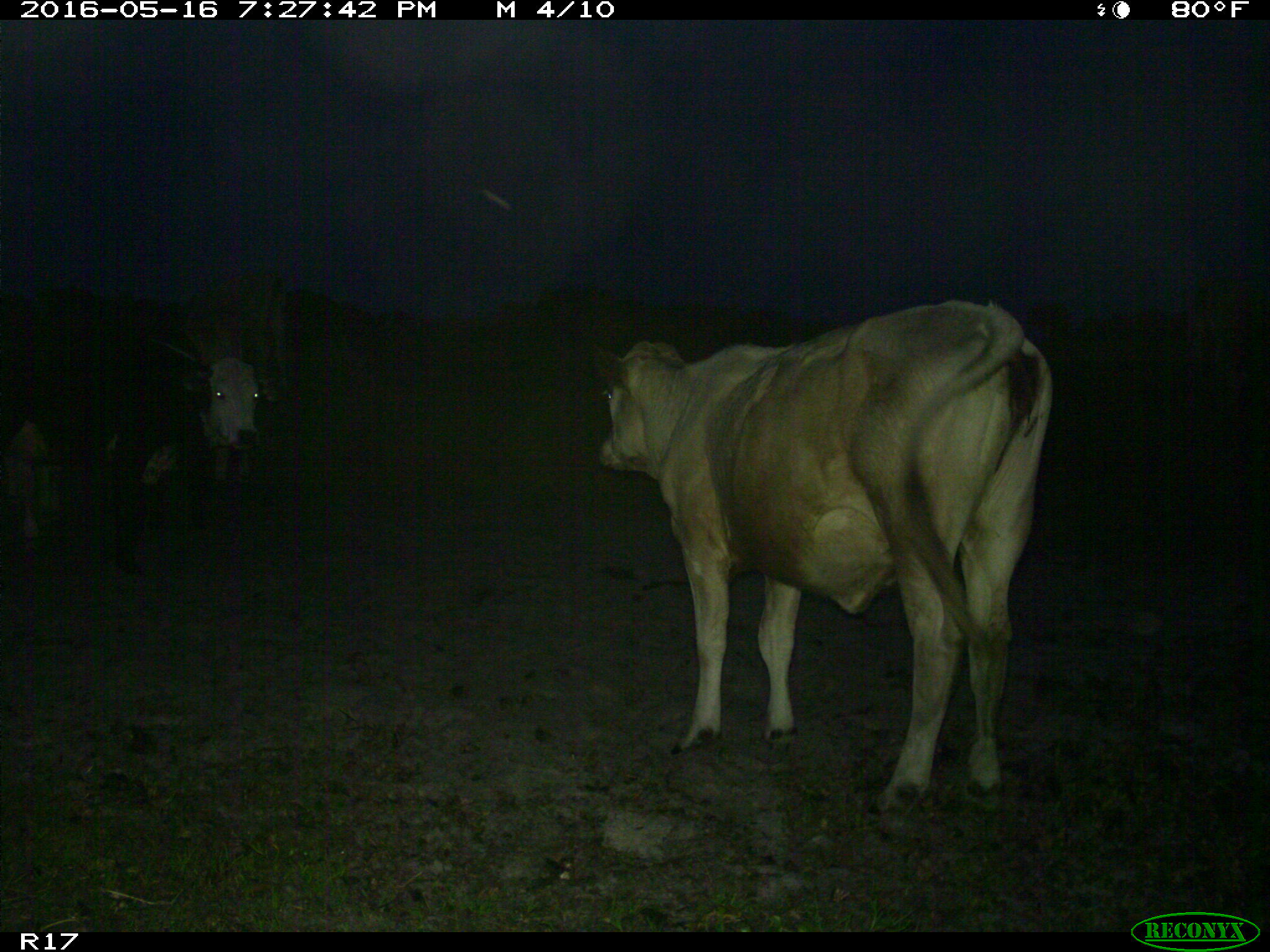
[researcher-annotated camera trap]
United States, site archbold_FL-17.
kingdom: Animalia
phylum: Chordata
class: Mammalia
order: Artiodactyla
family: Bovidae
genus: Bos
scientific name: Bos taurus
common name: domestic cow